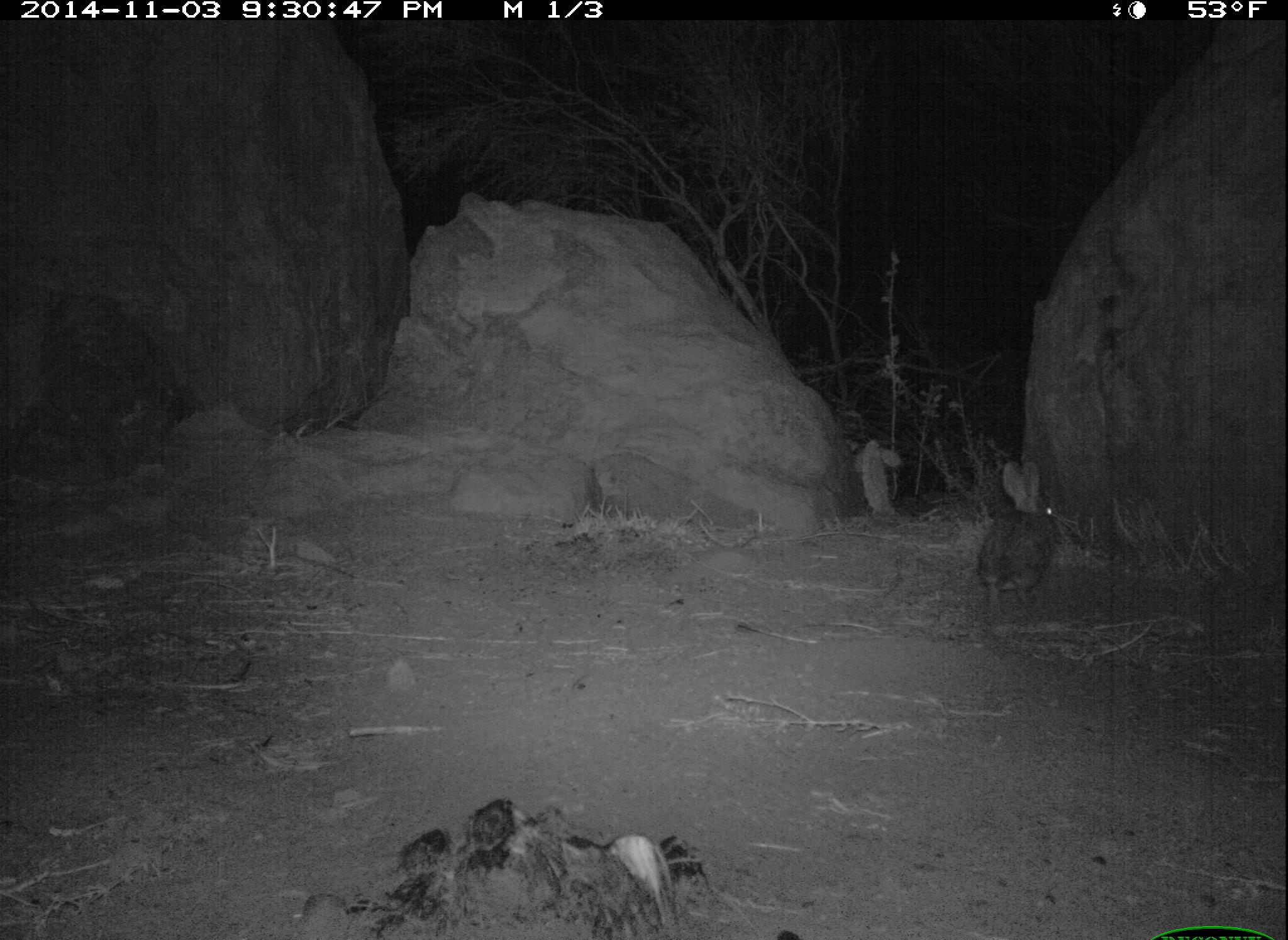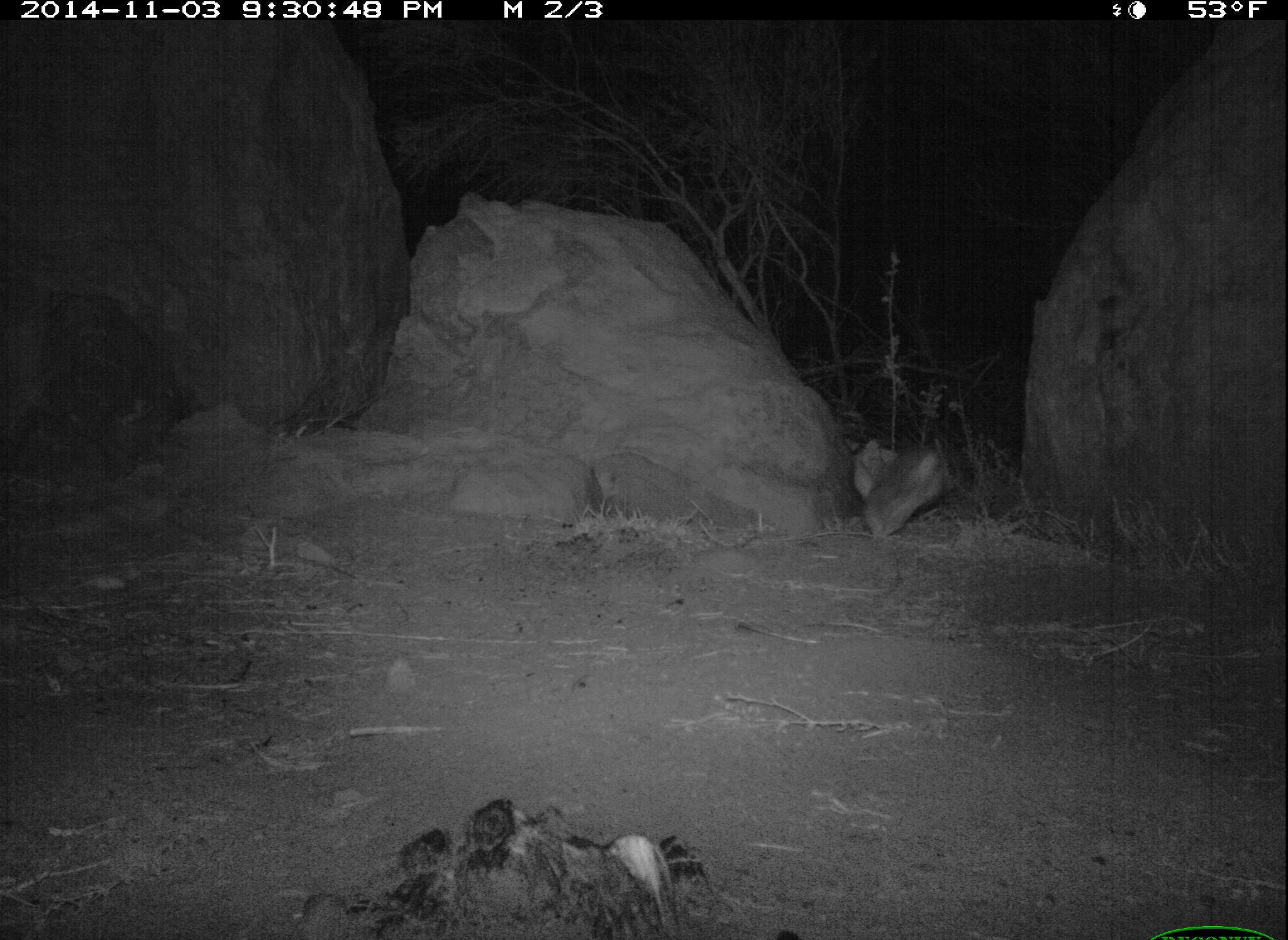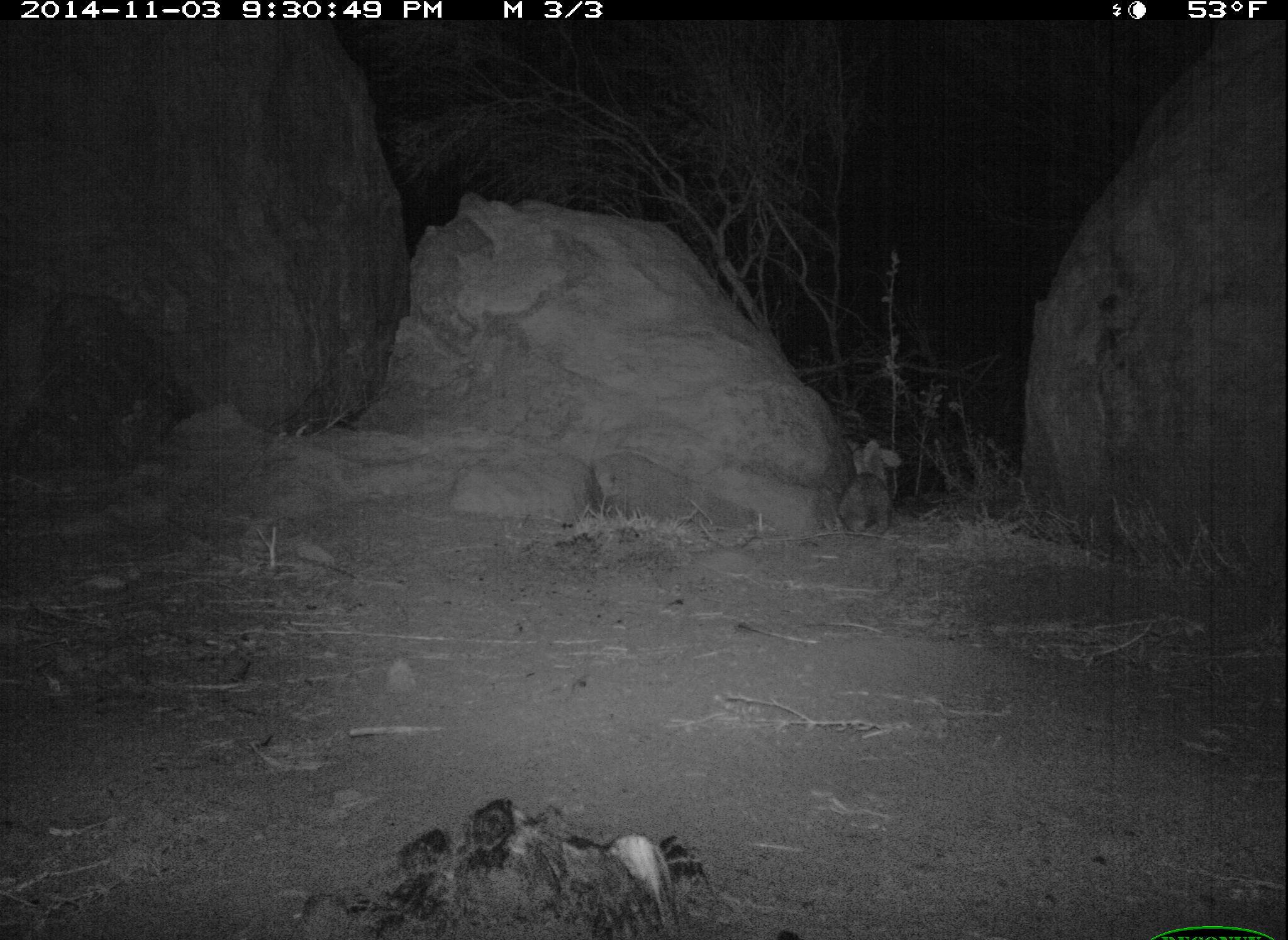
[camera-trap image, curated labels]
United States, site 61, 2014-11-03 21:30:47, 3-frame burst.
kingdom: Animalia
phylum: Chordata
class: Mammalia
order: Lagomorpha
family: Leporidae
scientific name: Leporidae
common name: rabbits and hares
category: rabbit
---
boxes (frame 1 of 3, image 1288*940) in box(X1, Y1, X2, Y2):
rabbit: box(968, 451, 1071, 638)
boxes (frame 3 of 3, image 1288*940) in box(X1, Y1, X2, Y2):
rabbit: box(836, 430, 905, 549)